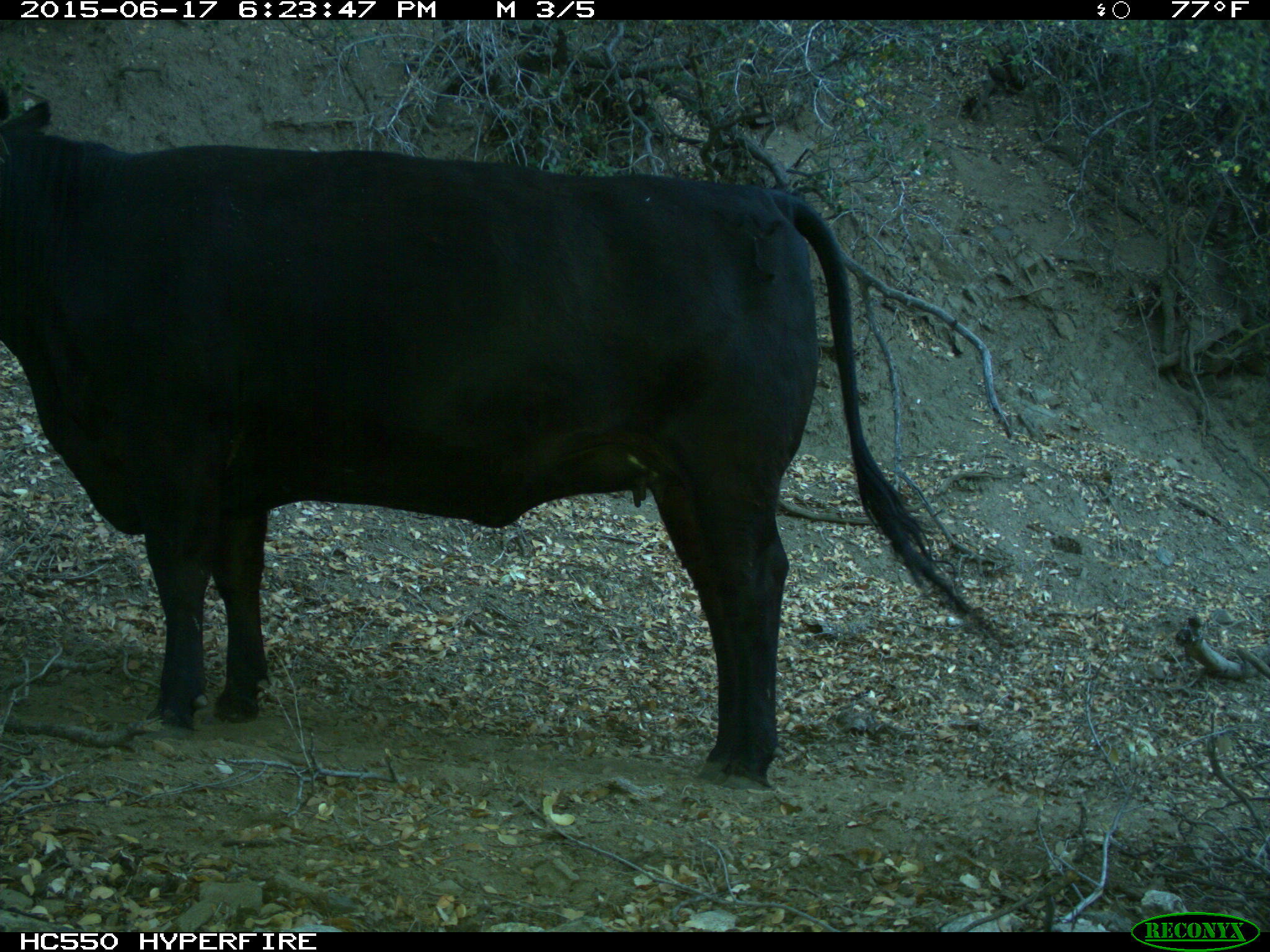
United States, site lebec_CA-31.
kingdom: Animalia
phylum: Chordata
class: Mammalia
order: Artiodactyla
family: Bovidae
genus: Bos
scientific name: Bos taurus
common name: domestic cow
Bos taurus (domestic cow).